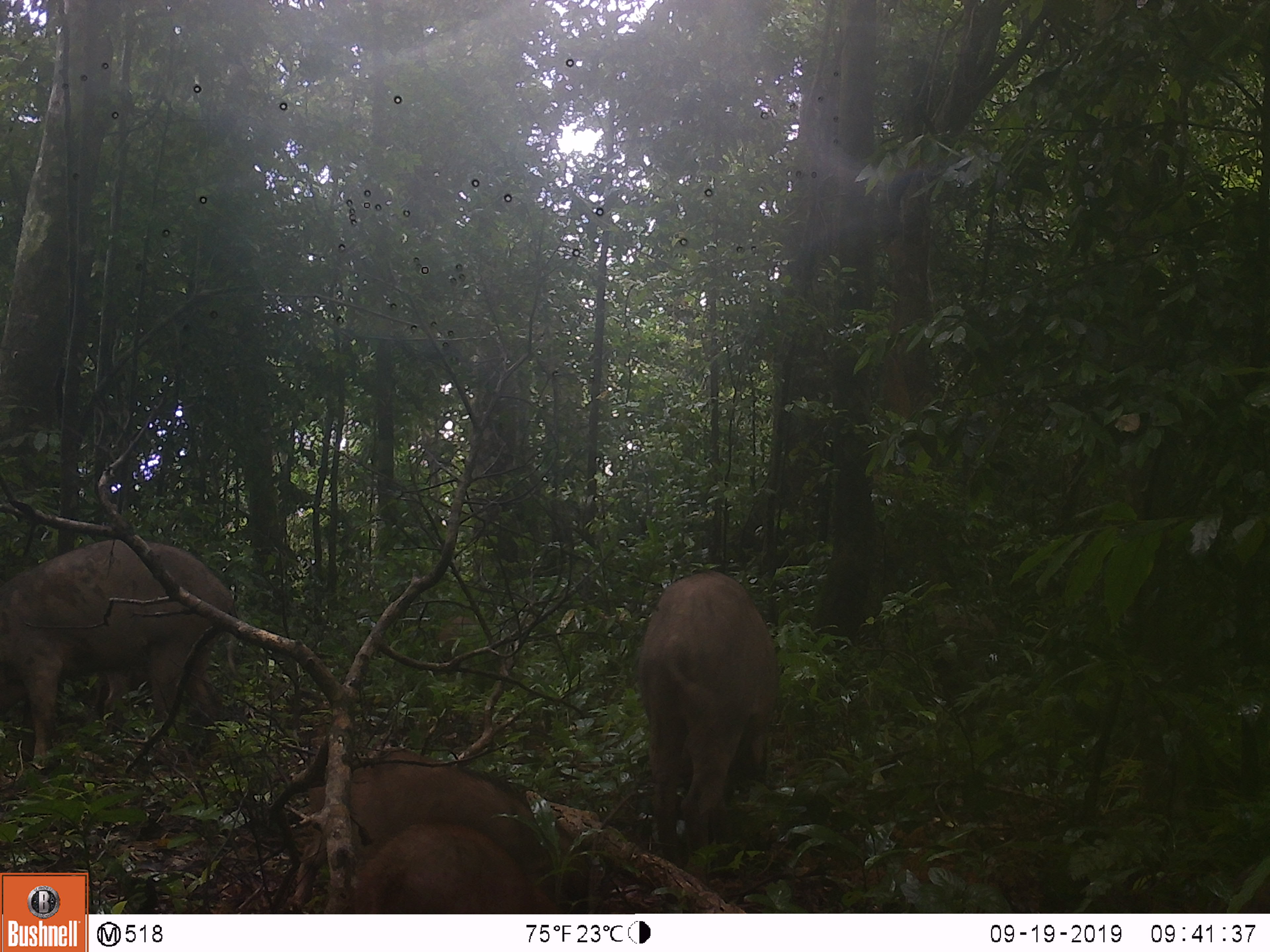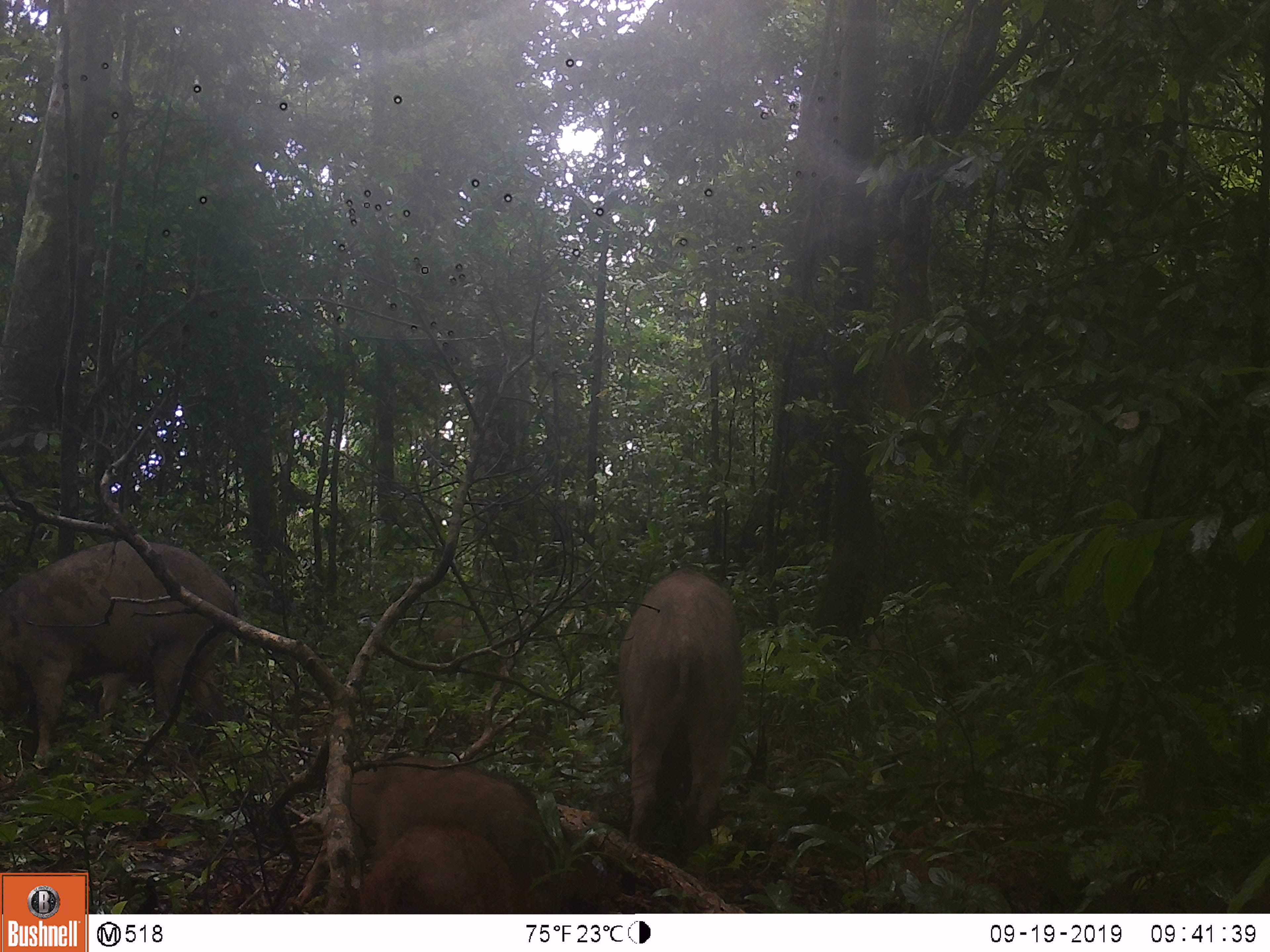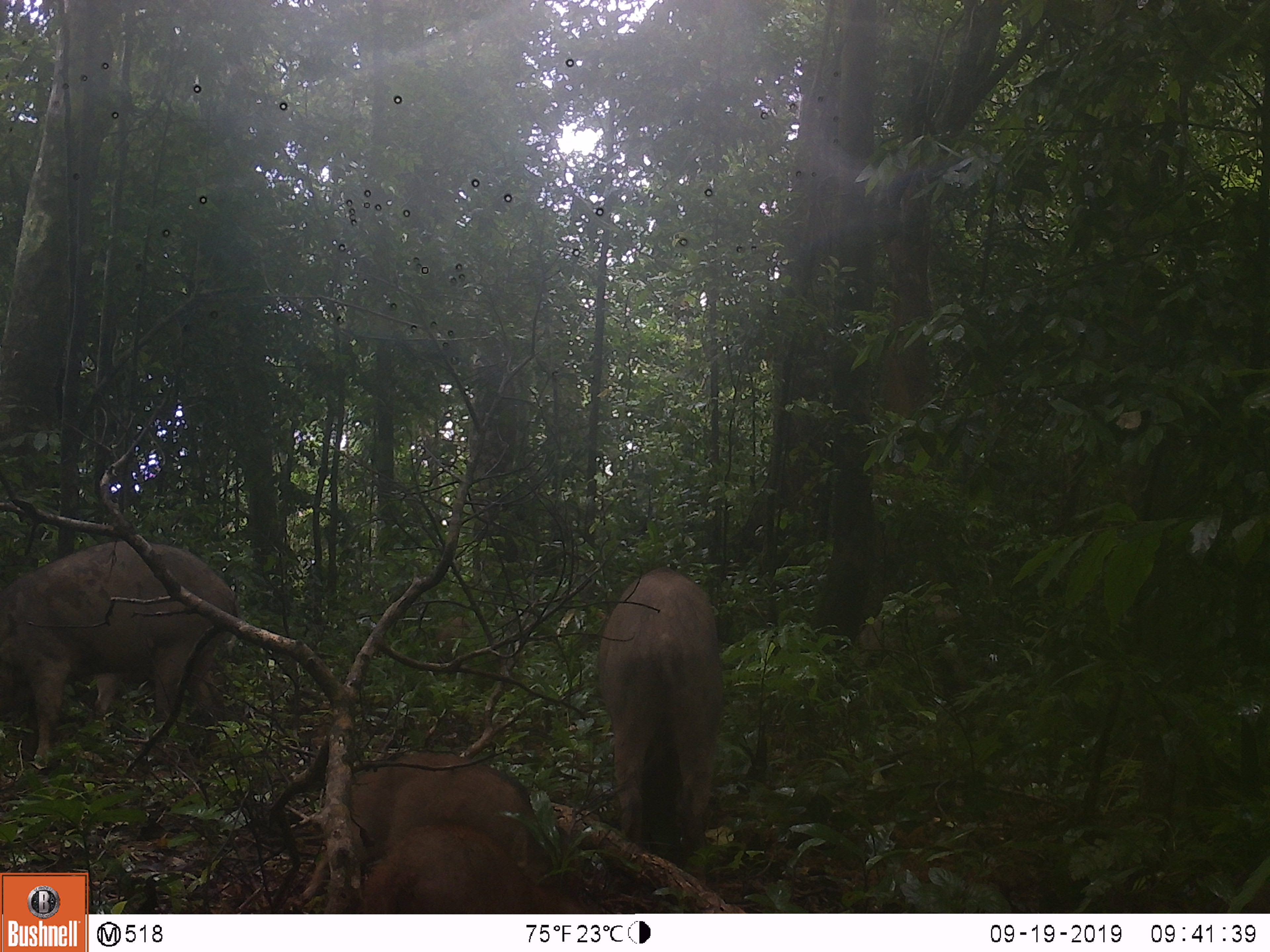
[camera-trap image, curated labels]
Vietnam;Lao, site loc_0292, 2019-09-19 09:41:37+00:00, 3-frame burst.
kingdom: Animalia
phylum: Chordata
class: Mammalia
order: Artiodactyla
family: Suidae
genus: Sus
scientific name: Sus scrofa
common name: eurasian wild pig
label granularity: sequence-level